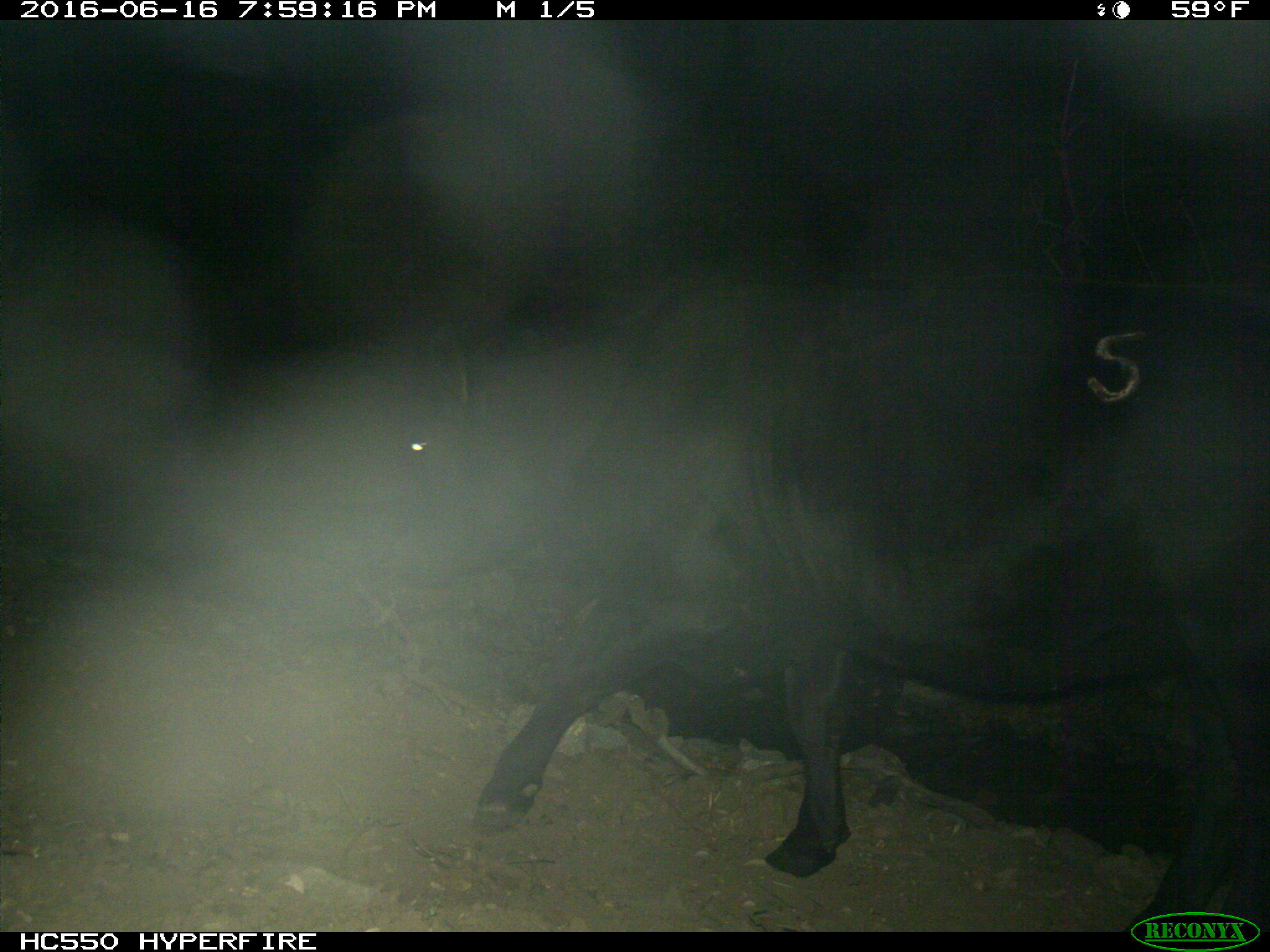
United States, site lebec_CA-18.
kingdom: Animalia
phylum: Chordata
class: Mammalia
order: Artiodactyla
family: Bovidae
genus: Bos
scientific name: Bos taurus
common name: domestic cow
Bos taurus (domestic cow).